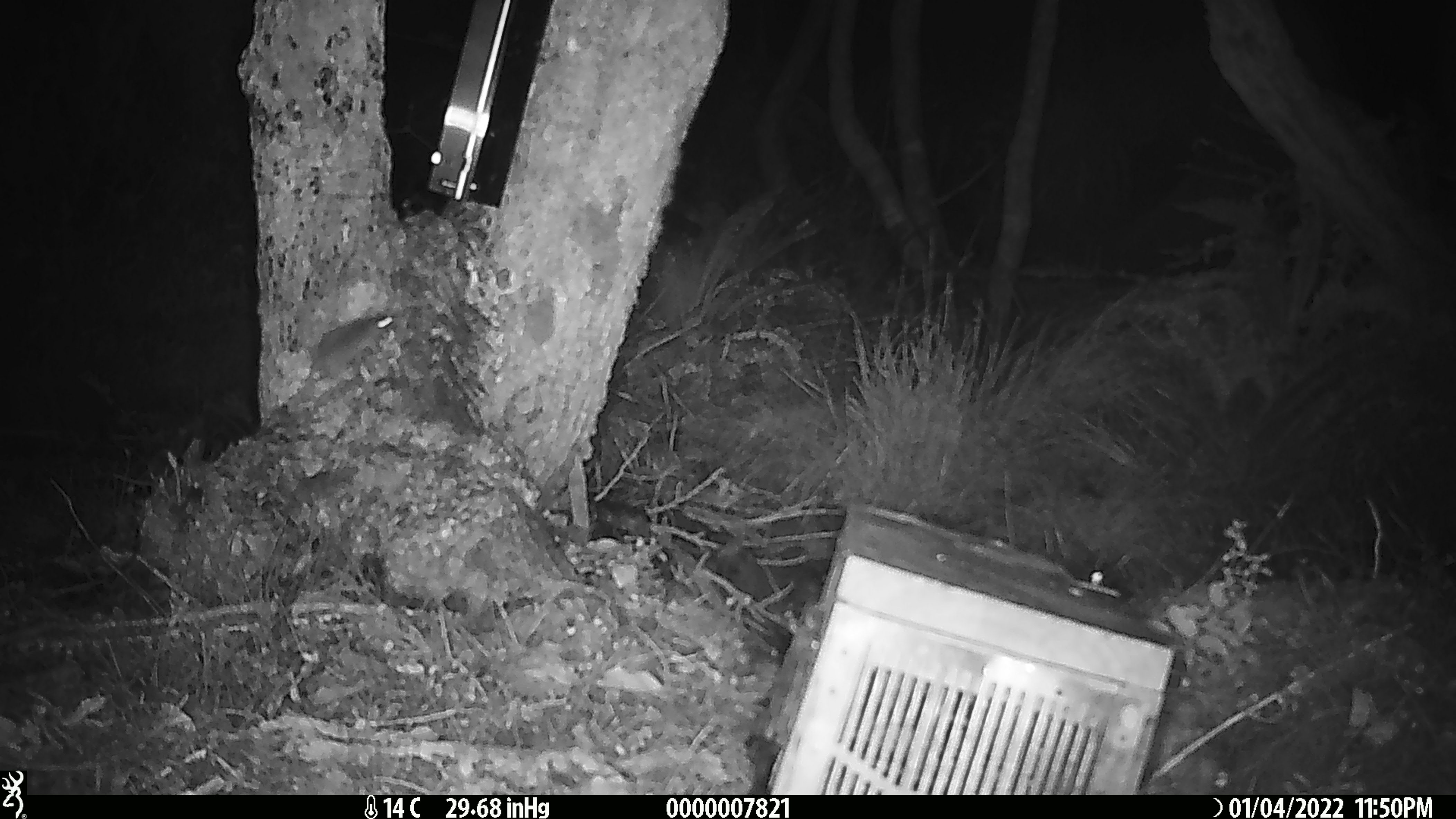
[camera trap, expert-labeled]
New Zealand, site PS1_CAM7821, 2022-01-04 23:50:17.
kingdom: Animalia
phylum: Chordata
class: Mammalia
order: Rodentia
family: Muridae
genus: Mus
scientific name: Mus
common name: mouse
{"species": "mouse (Mus)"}